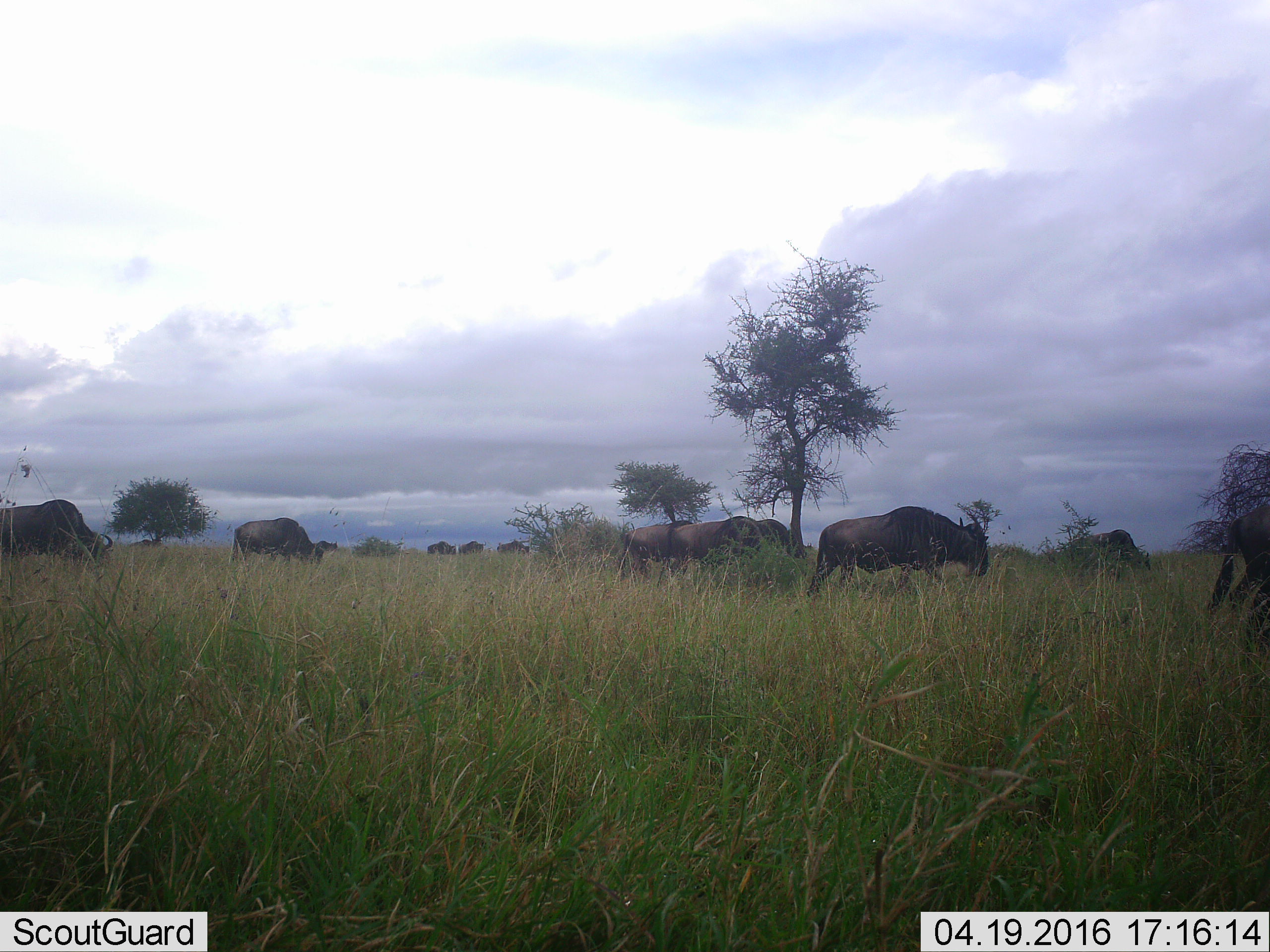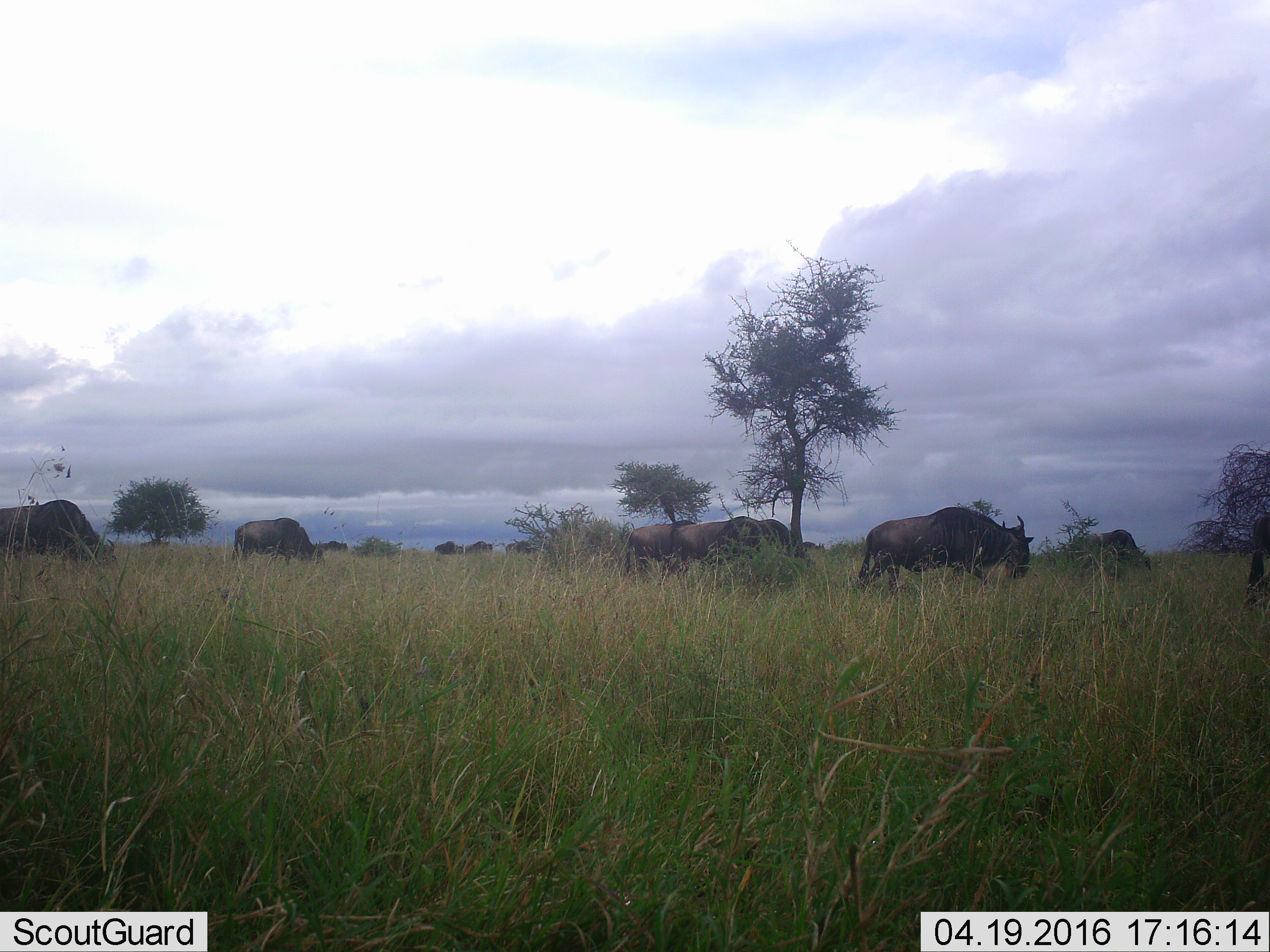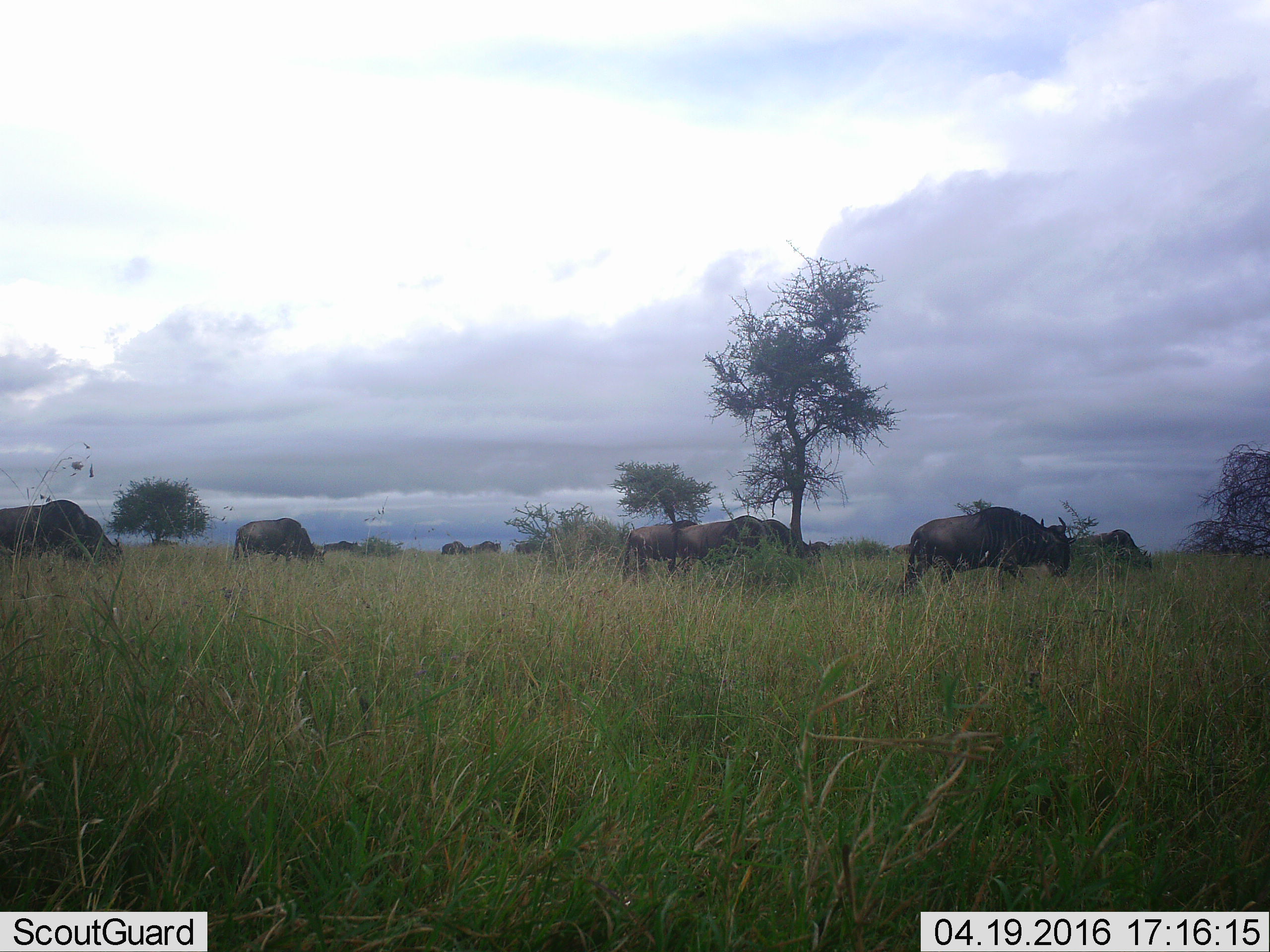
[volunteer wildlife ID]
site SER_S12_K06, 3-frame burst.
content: unidentified animal